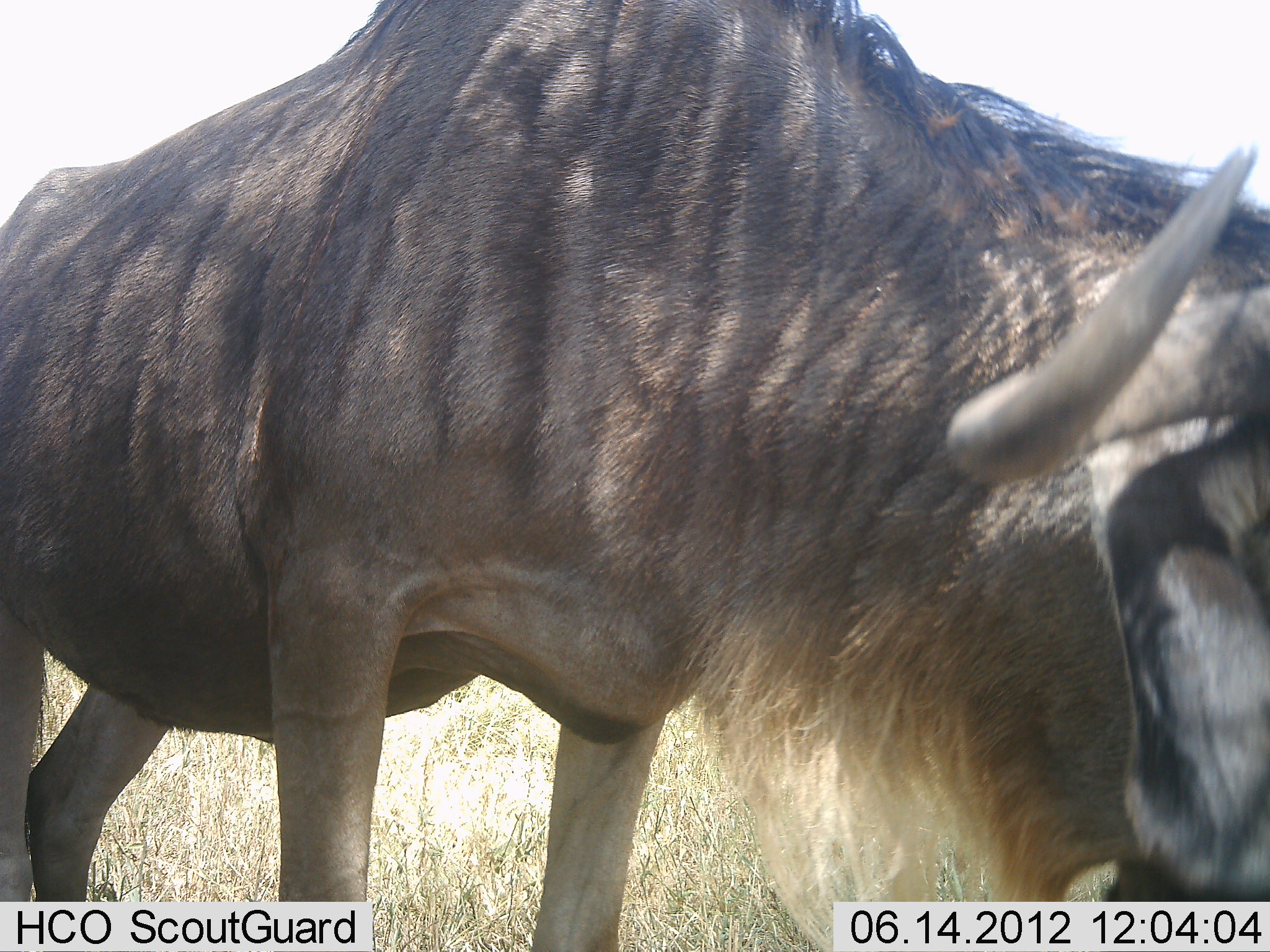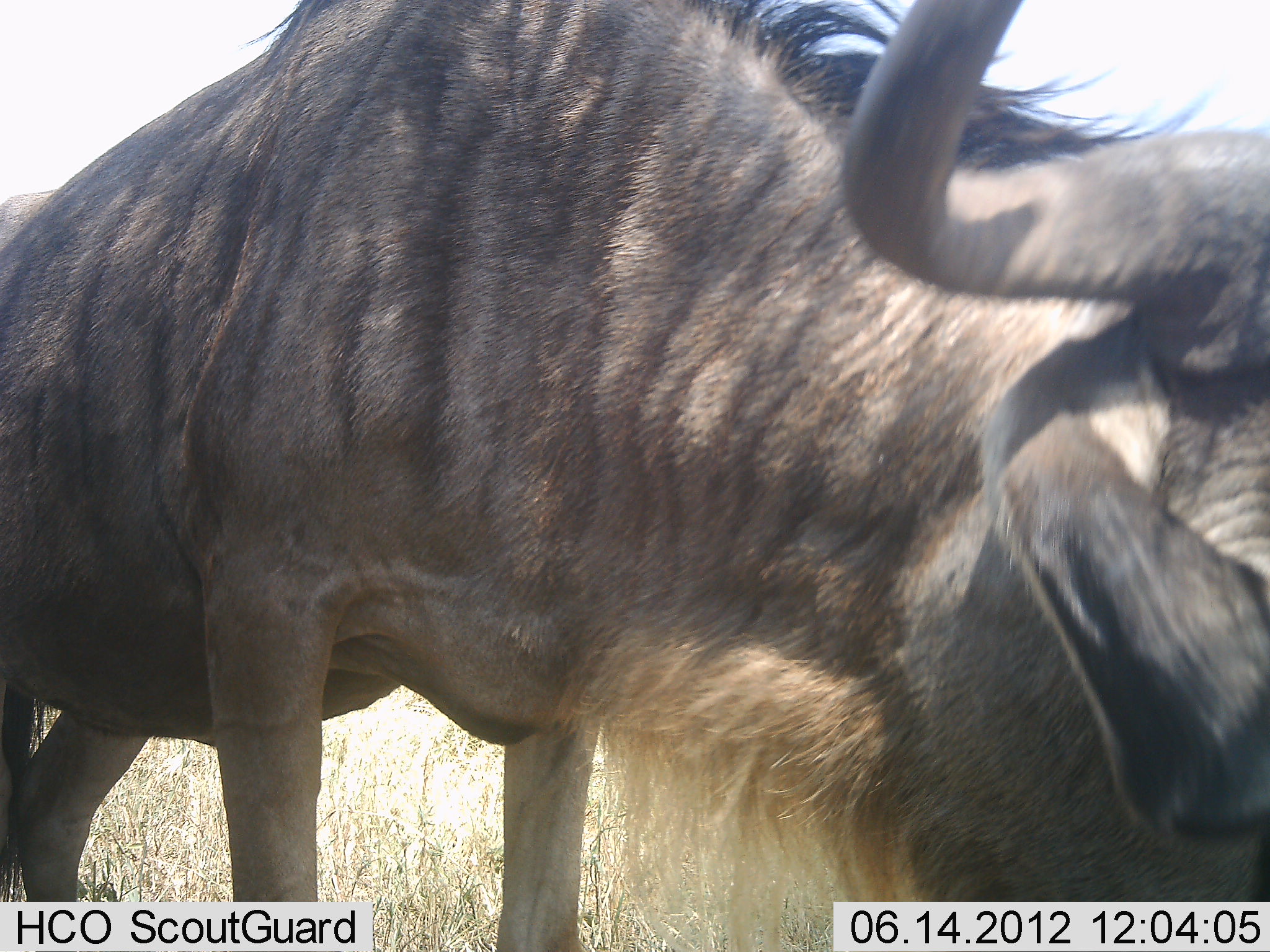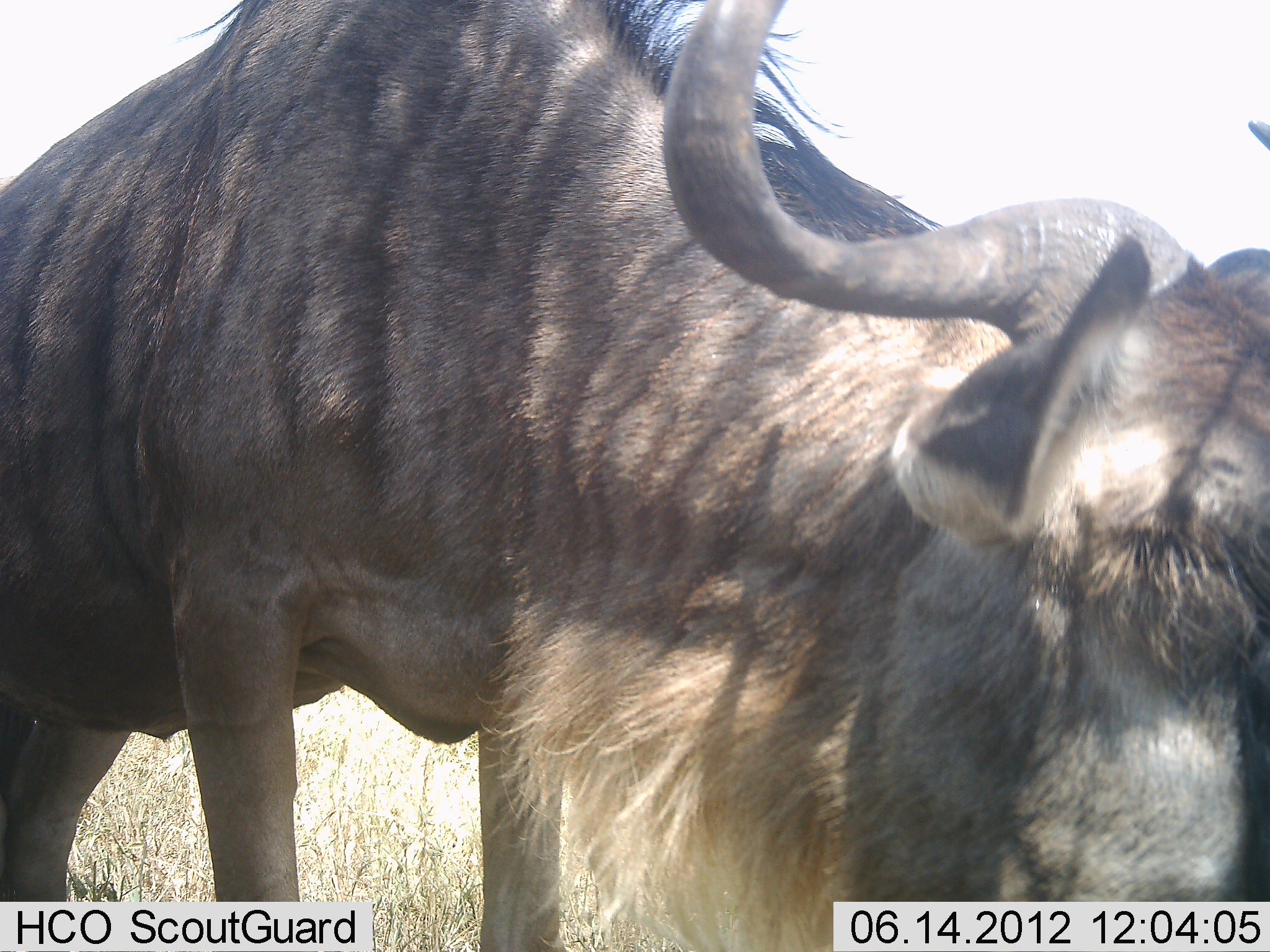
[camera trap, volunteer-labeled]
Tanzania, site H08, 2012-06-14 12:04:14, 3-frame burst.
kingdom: Animalia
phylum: Chordata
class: Mammalia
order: Artiodactyla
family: Bovidae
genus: Connochaetes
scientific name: Connochaetes taurinus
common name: blue wildebeest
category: wildebeest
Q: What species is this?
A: Wildebeest (blue wildebeest) (Connochaetes taurinus).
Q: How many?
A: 1.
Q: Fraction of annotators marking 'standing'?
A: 55%.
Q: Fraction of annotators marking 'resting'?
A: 0%.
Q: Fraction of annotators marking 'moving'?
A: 27%.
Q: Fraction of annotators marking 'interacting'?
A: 0%.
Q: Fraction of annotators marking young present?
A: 0%.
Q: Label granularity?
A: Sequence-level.